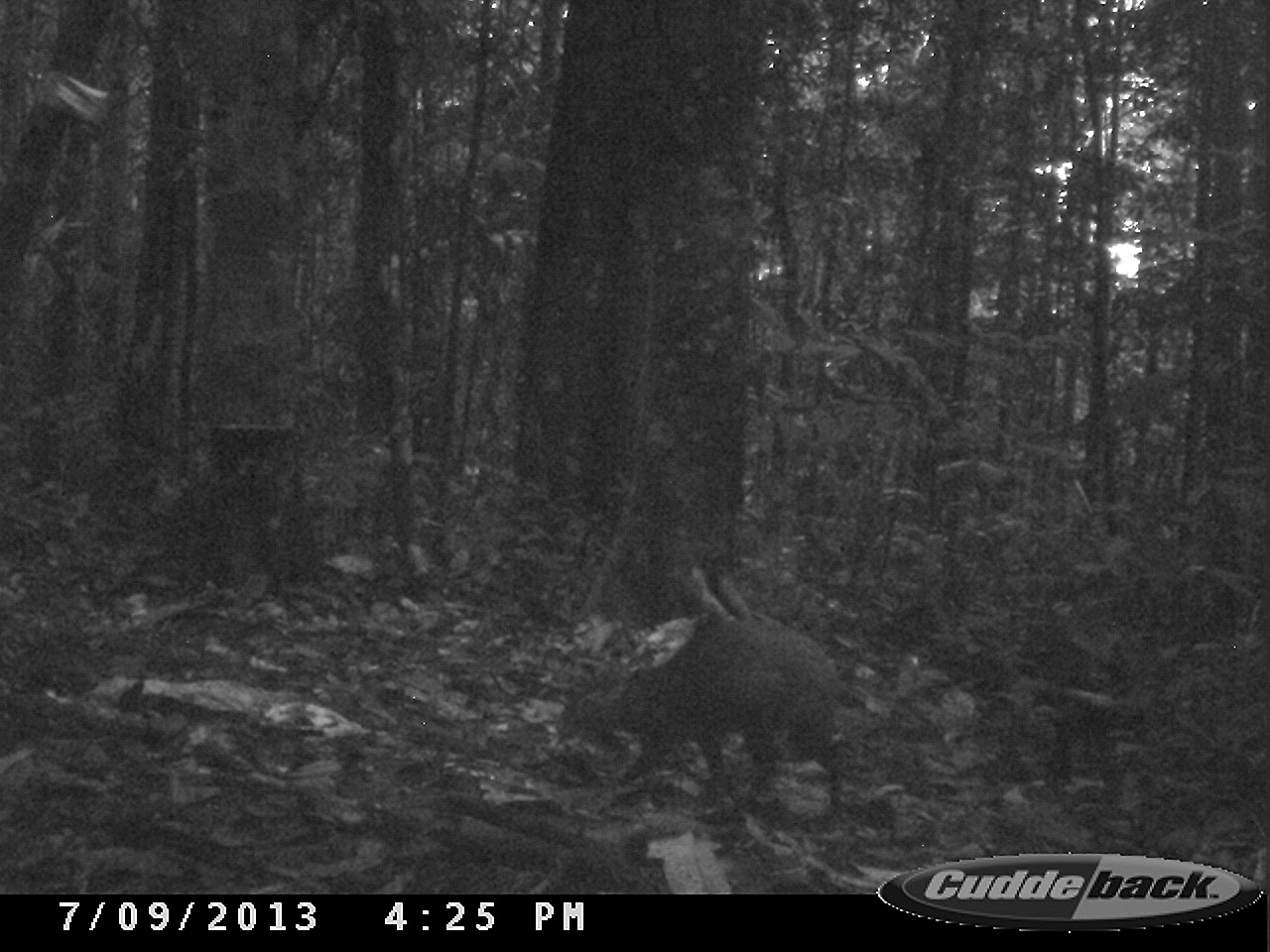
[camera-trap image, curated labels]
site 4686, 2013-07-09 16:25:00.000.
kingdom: Animalia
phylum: Chordata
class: Mammalia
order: Rodentia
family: Dasyproctidae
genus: Dasyprocta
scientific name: Dasyprocta leporina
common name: red-rumped agouti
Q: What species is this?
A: Dasyprocta leporina (red-rumped agouti).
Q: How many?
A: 2.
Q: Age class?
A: Adult.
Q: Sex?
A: Female.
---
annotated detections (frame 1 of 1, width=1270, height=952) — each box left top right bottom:
dasyprocta leporina: 552 615 846 825